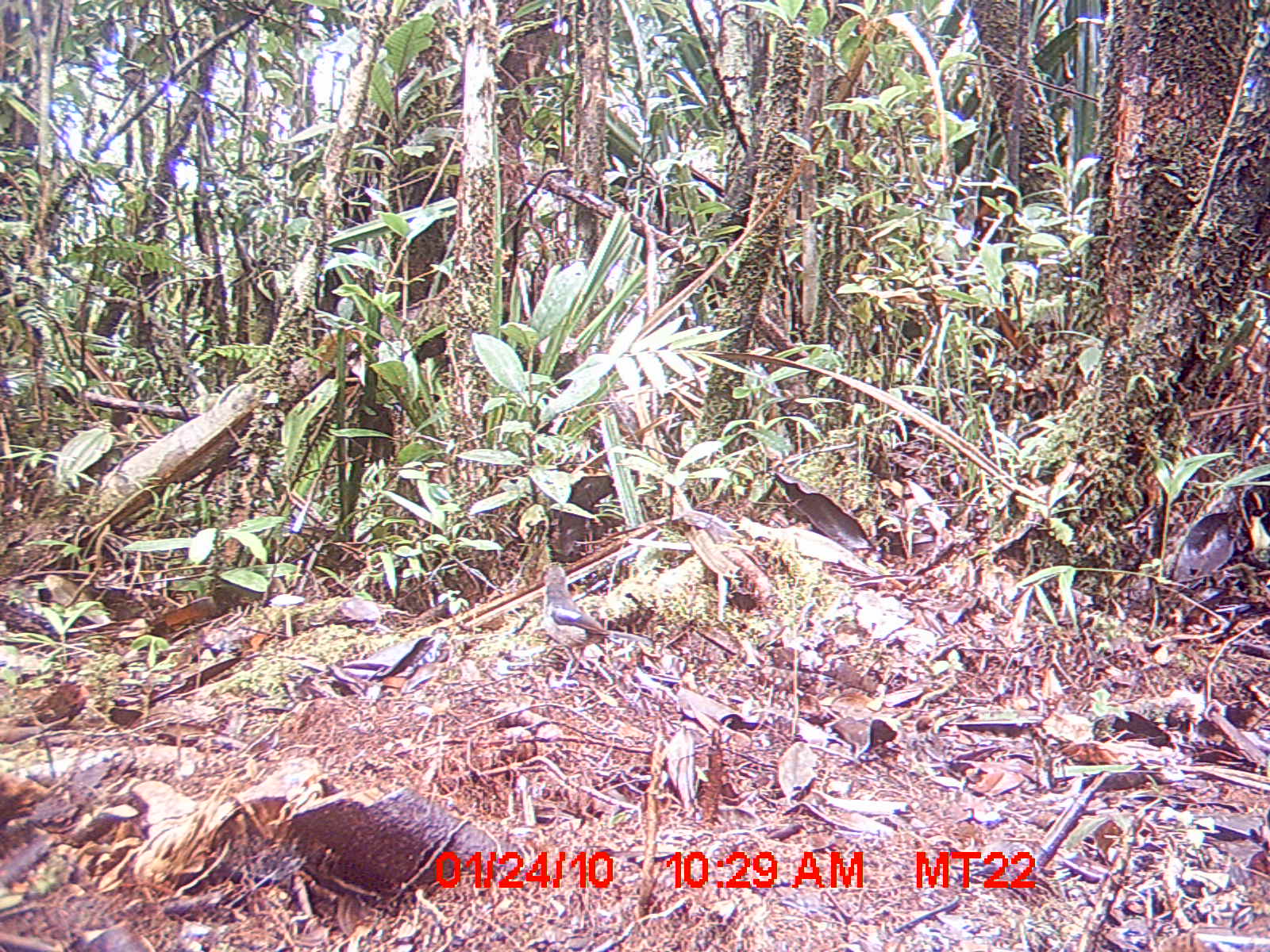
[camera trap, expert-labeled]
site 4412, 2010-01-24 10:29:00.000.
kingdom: Animalia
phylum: Chordata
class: Aves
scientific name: Aves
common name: bird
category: unknown bird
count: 1